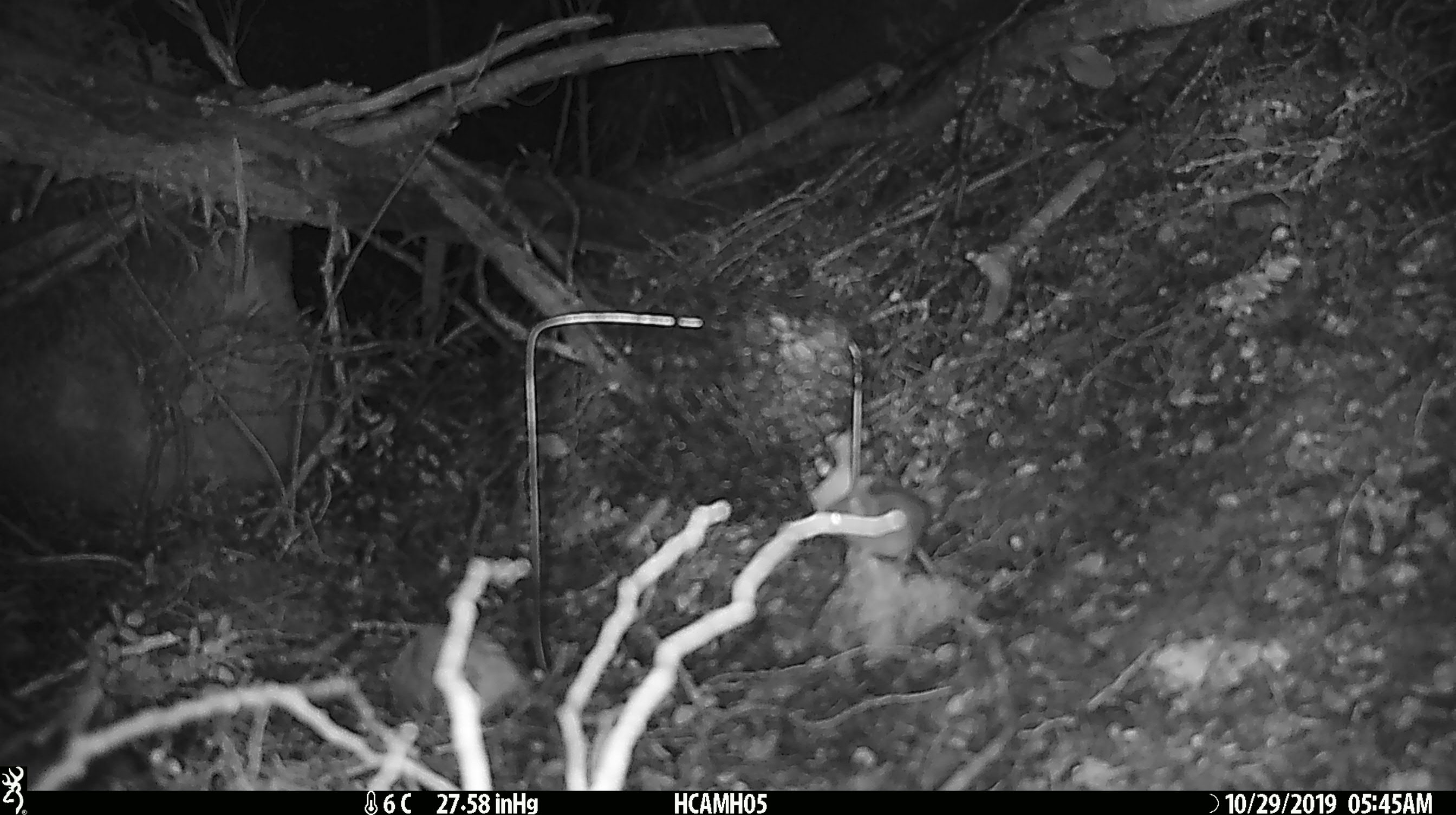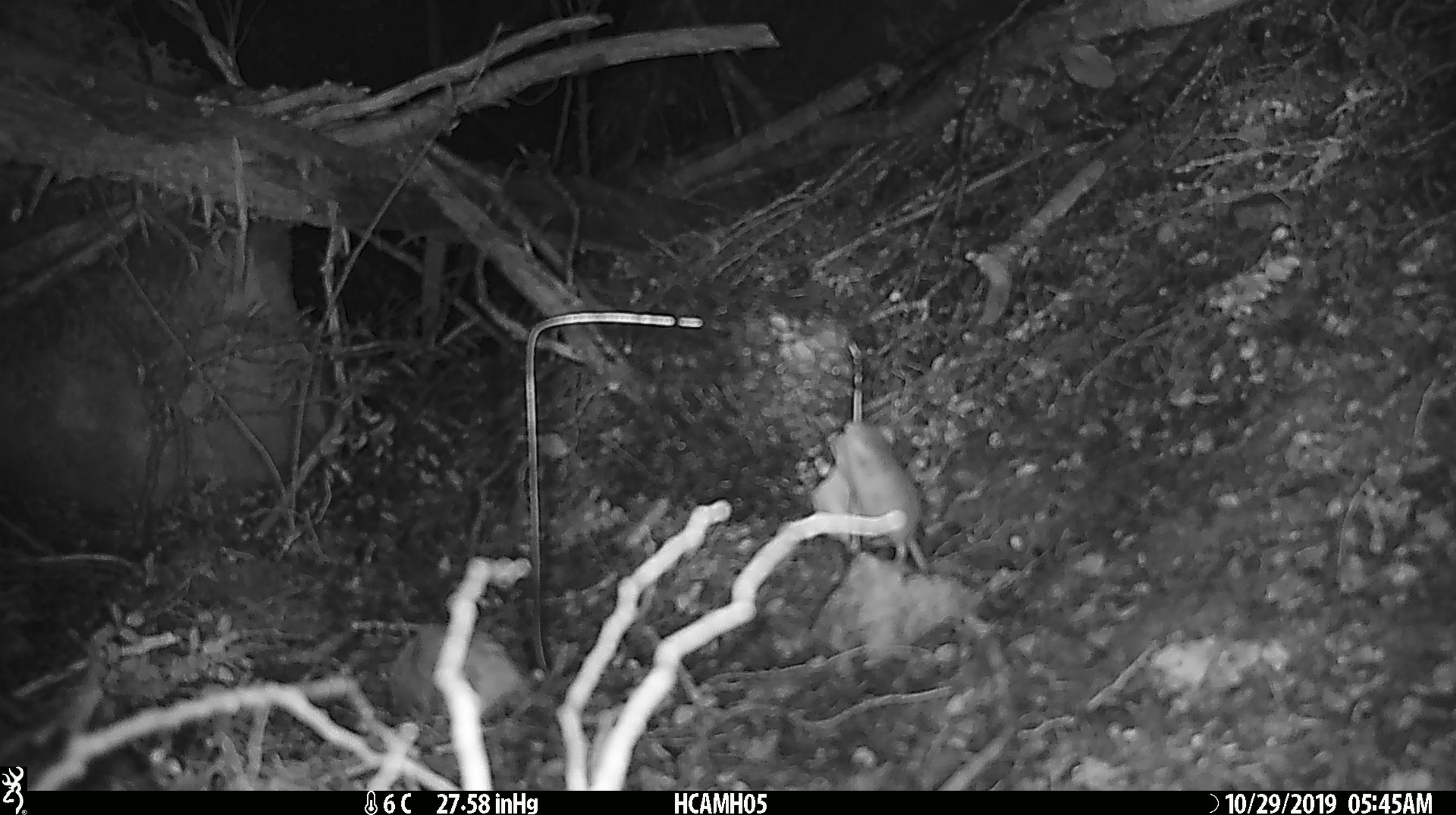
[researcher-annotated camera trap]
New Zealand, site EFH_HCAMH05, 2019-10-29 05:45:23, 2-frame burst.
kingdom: Animalia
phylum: Chordata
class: Mammalia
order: Rodentia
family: Muridae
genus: Mus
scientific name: Mus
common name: mouse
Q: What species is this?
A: Mouse (Mus).